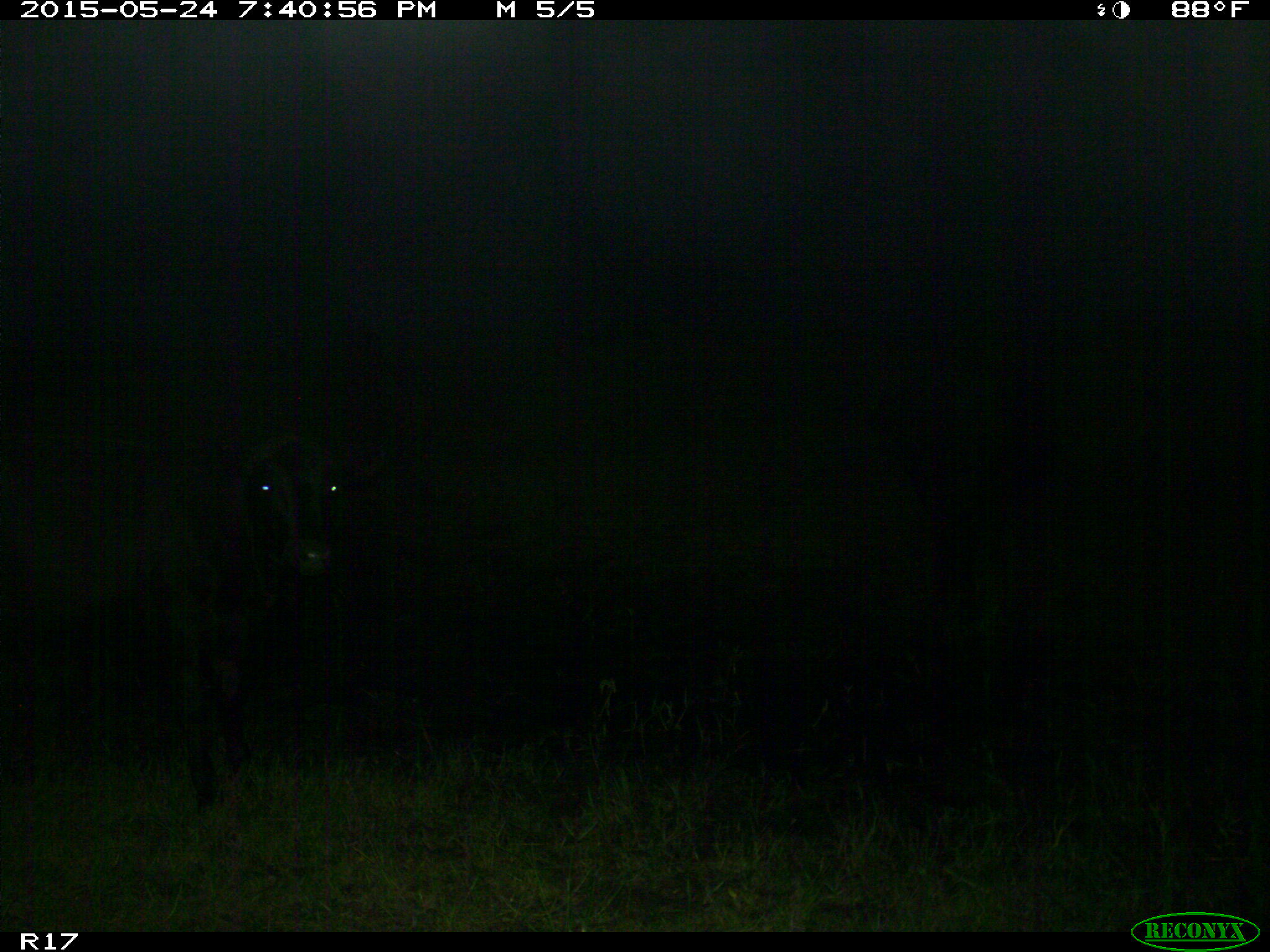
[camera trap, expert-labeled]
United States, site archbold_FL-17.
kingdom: Animalia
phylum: Chordata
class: Mammalia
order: Artiodactyla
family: Bovidae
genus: Bos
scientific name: Bos taurus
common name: domestic cow